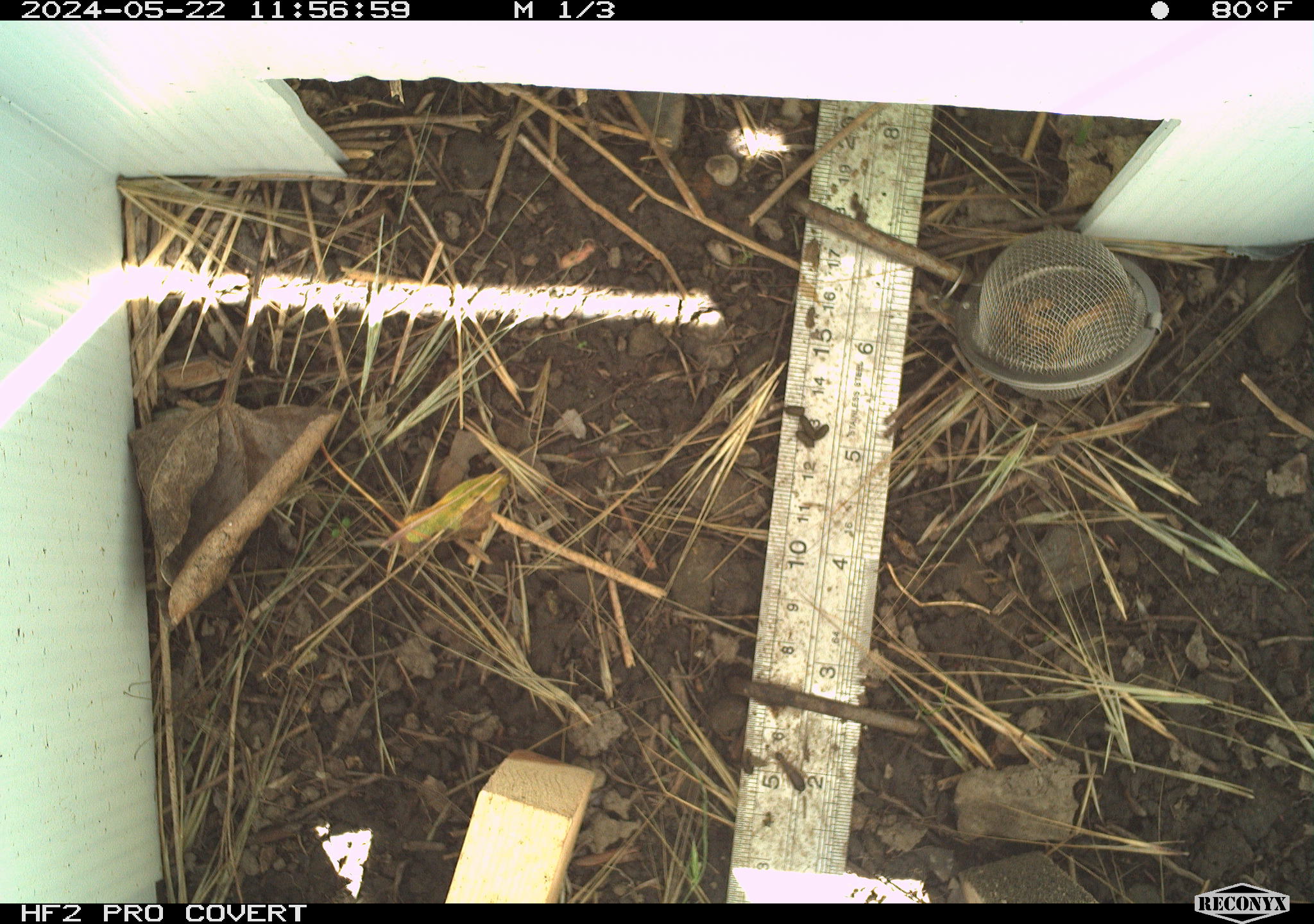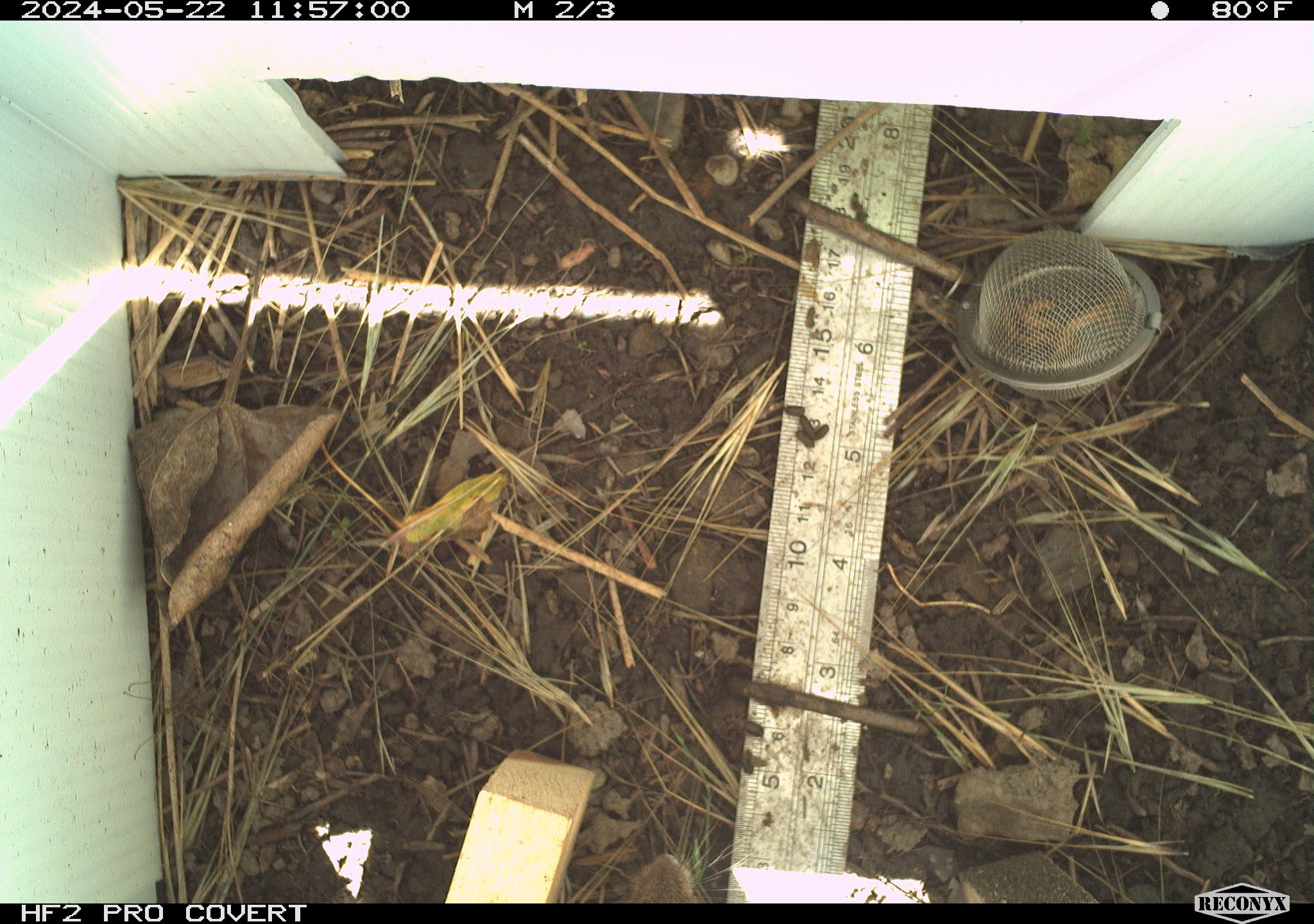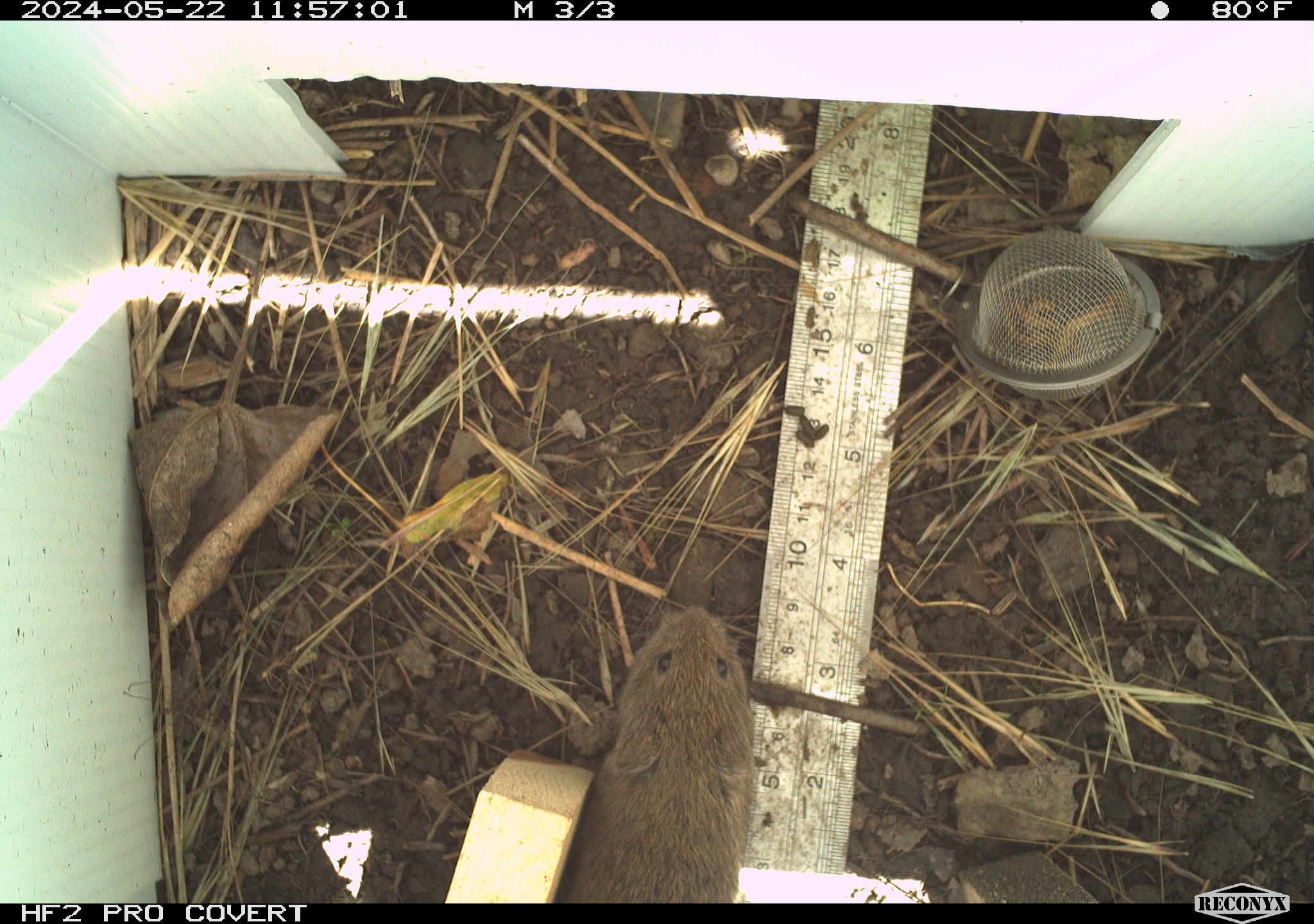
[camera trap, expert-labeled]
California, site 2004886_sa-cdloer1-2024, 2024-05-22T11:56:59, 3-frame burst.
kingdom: Animalia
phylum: Chordata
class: Mammalia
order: Rodentia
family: Cricetidae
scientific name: Arvicolinae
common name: voles, lemmings, and muskrats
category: arvicolinae subfamily